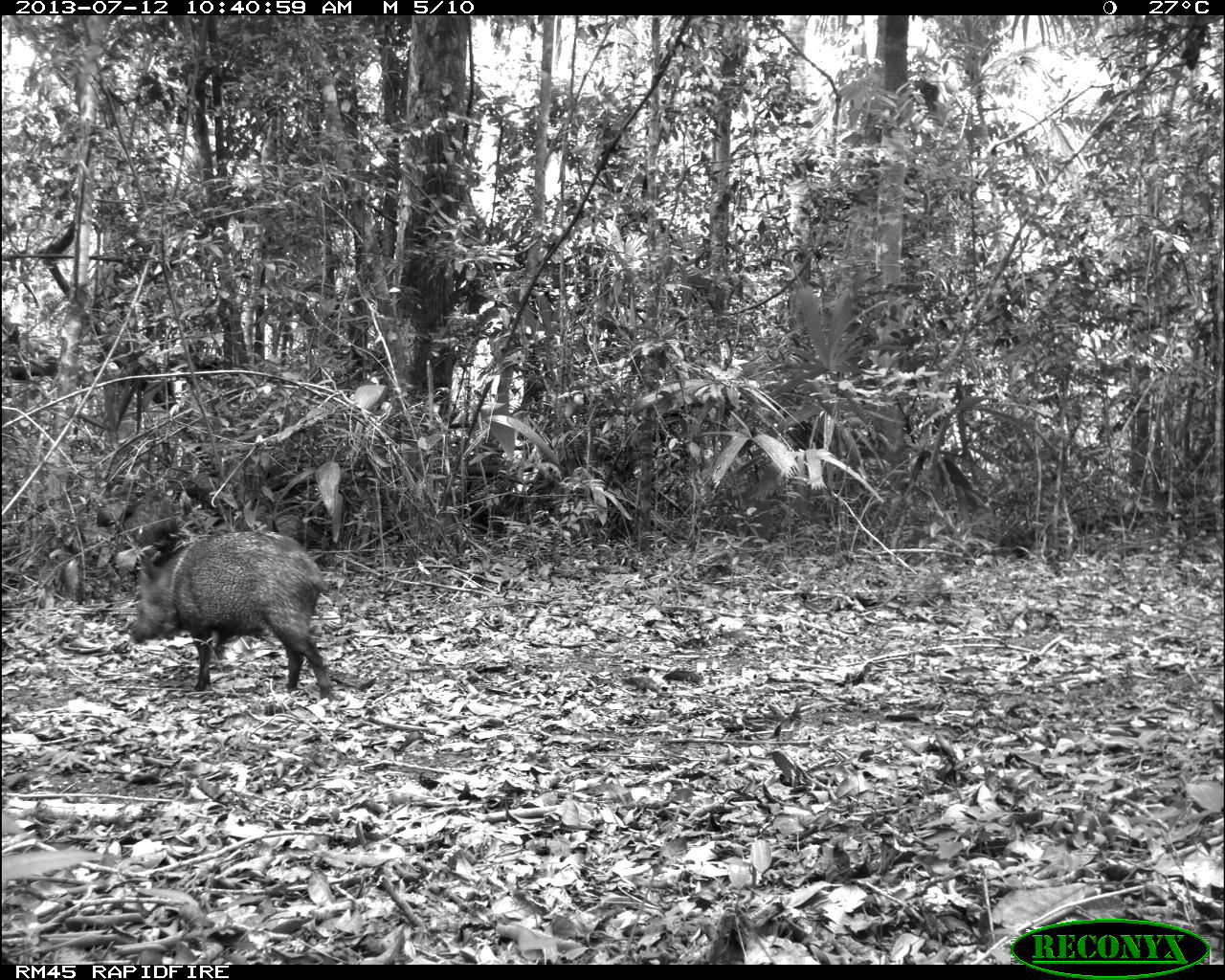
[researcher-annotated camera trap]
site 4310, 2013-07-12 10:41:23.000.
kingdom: Animalia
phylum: Chordata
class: Mammalia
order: Artiodactyla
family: Tayassuidae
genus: Pecari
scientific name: Pecari tajacu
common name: collared peccary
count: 13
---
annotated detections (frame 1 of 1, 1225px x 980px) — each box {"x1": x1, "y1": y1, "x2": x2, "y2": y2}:
pecari tajacu: {"x1": 127, "y1": 530, "x2": 331, "y2": 697}